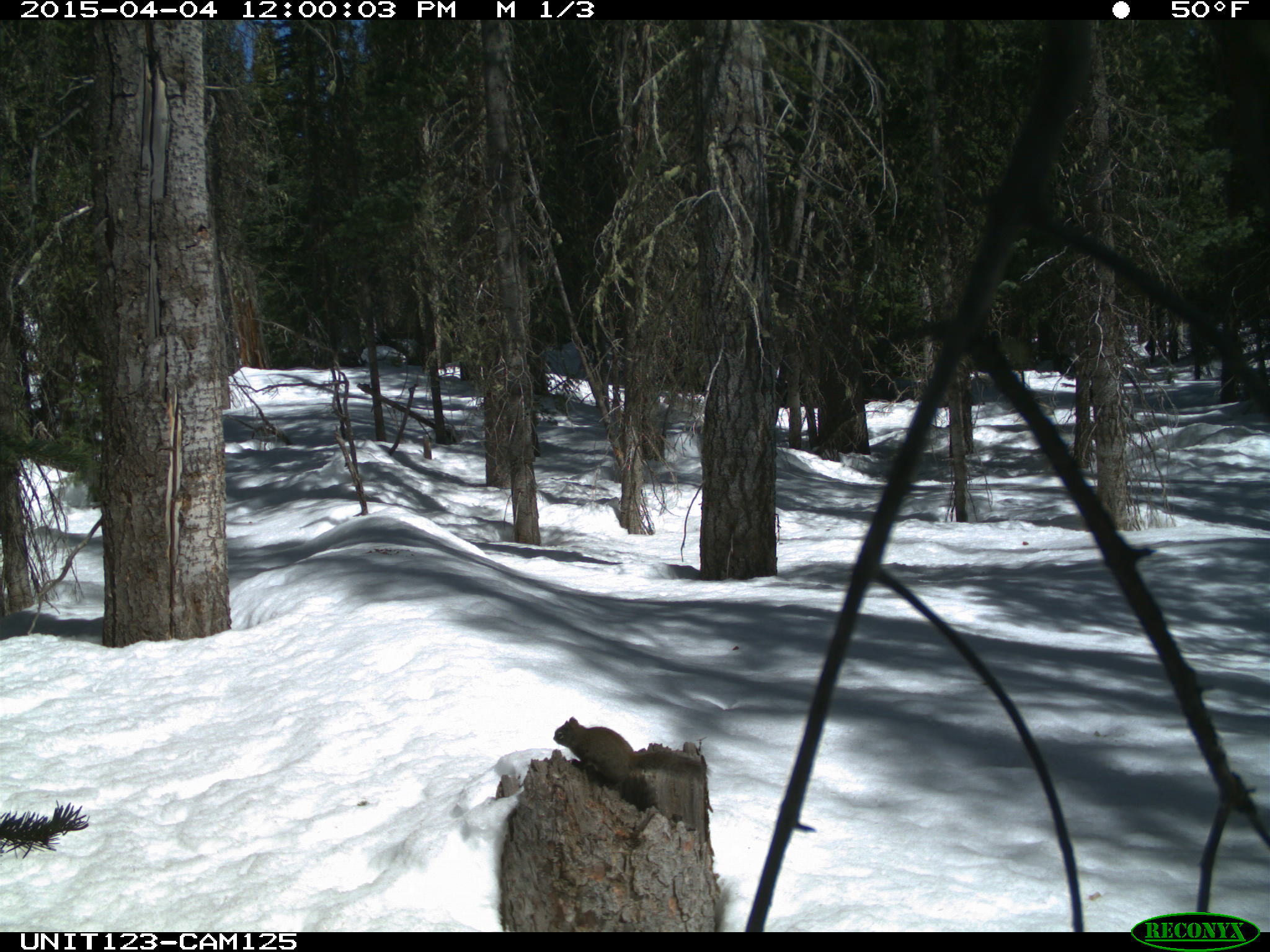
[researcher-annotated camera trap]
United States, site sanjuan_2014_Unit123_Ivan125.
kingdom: Animalia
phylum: Chordata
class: Mammalia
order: Rodentia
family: Sciuridae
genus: Tamiasciurus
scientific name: Tamiasciurus hudsonicus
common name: american red squirrel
Tamiasciurus hudsonicus (american red squirrel).